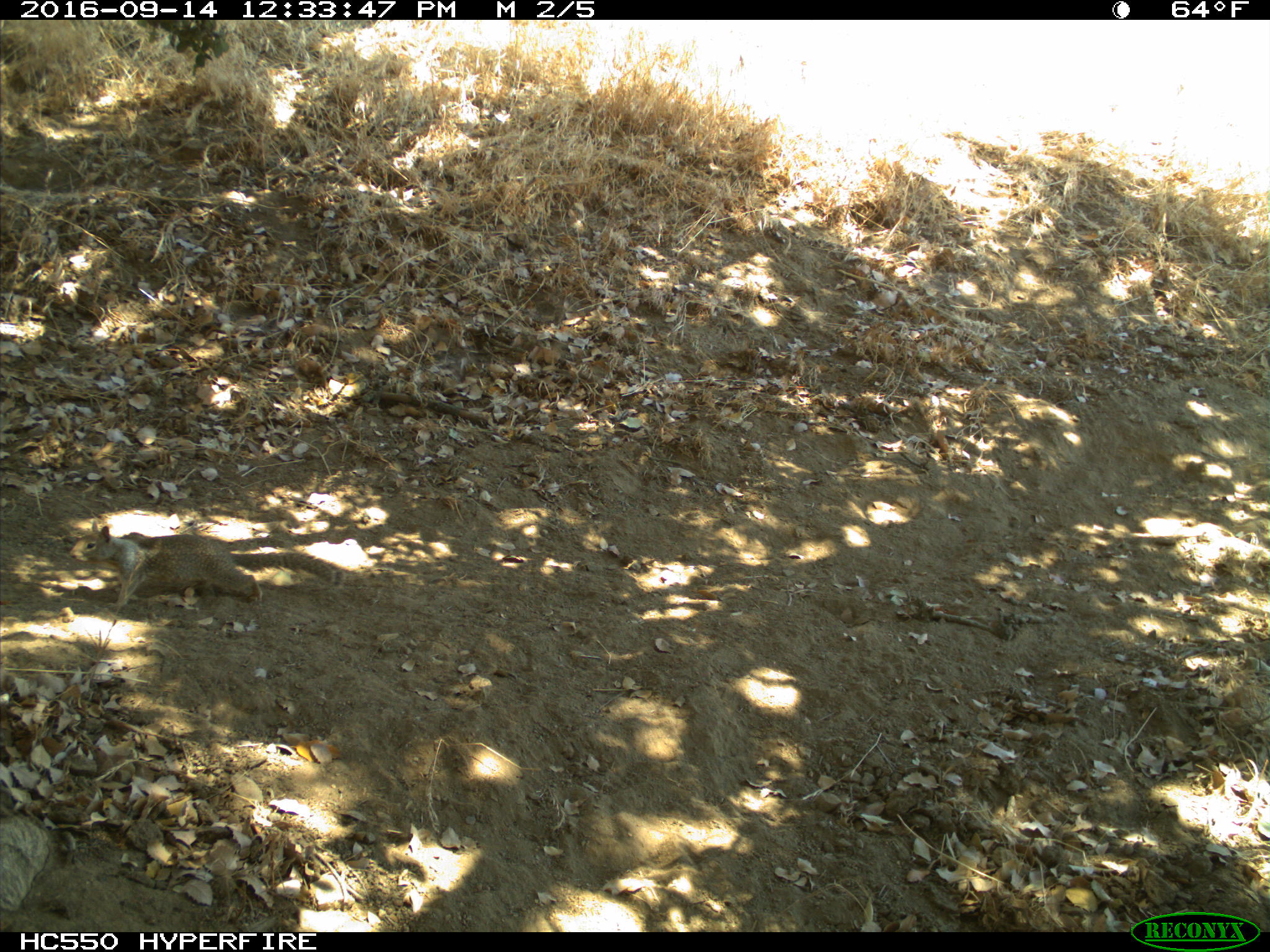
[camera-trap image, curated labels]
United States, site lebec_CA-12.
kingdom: Animalia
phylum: Chordata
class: Mammalia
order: Rodentia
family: Sciuridae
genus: Otospermophilus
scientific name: Otospermophilus beecheyi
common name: california ground squirrel